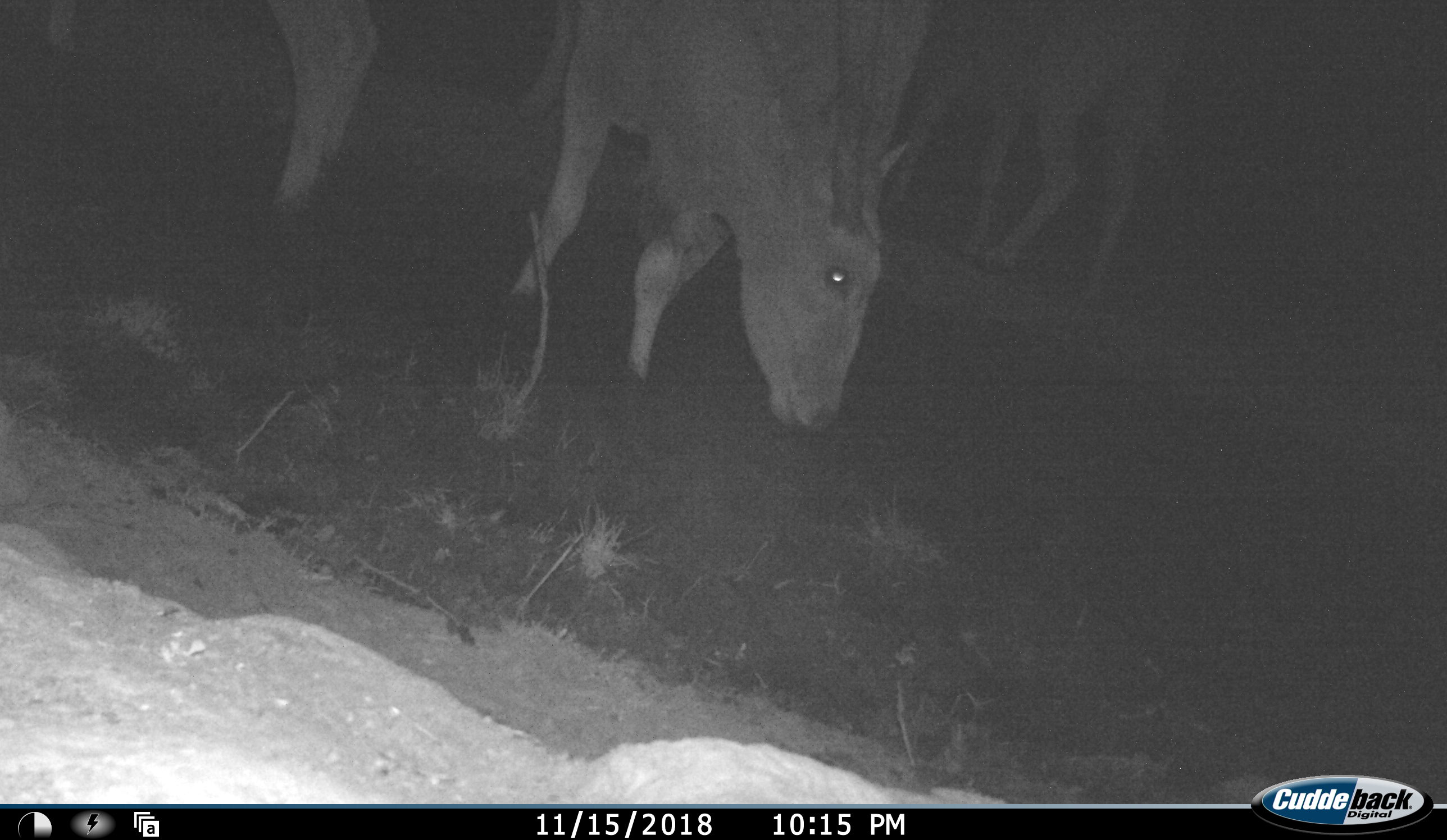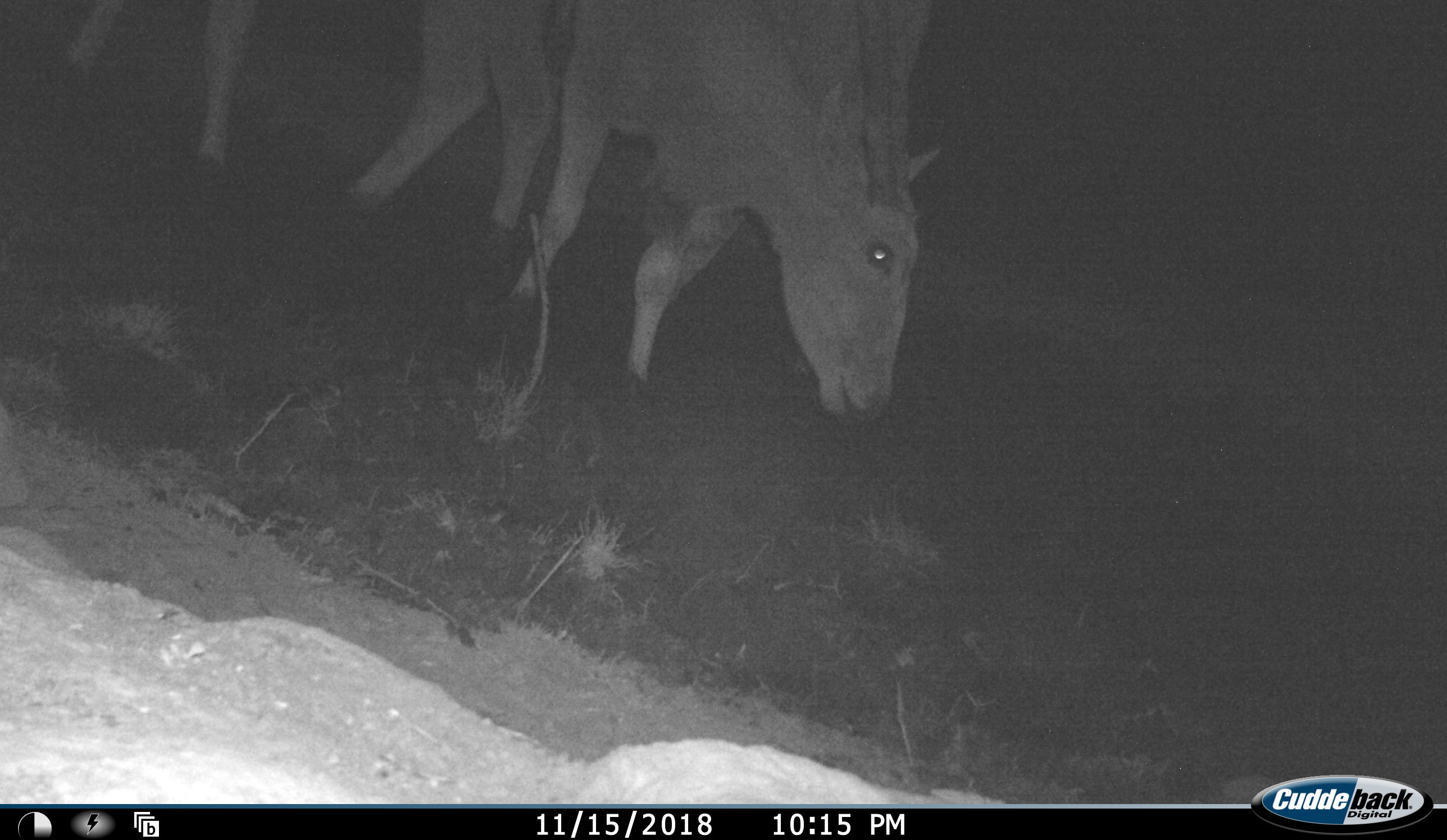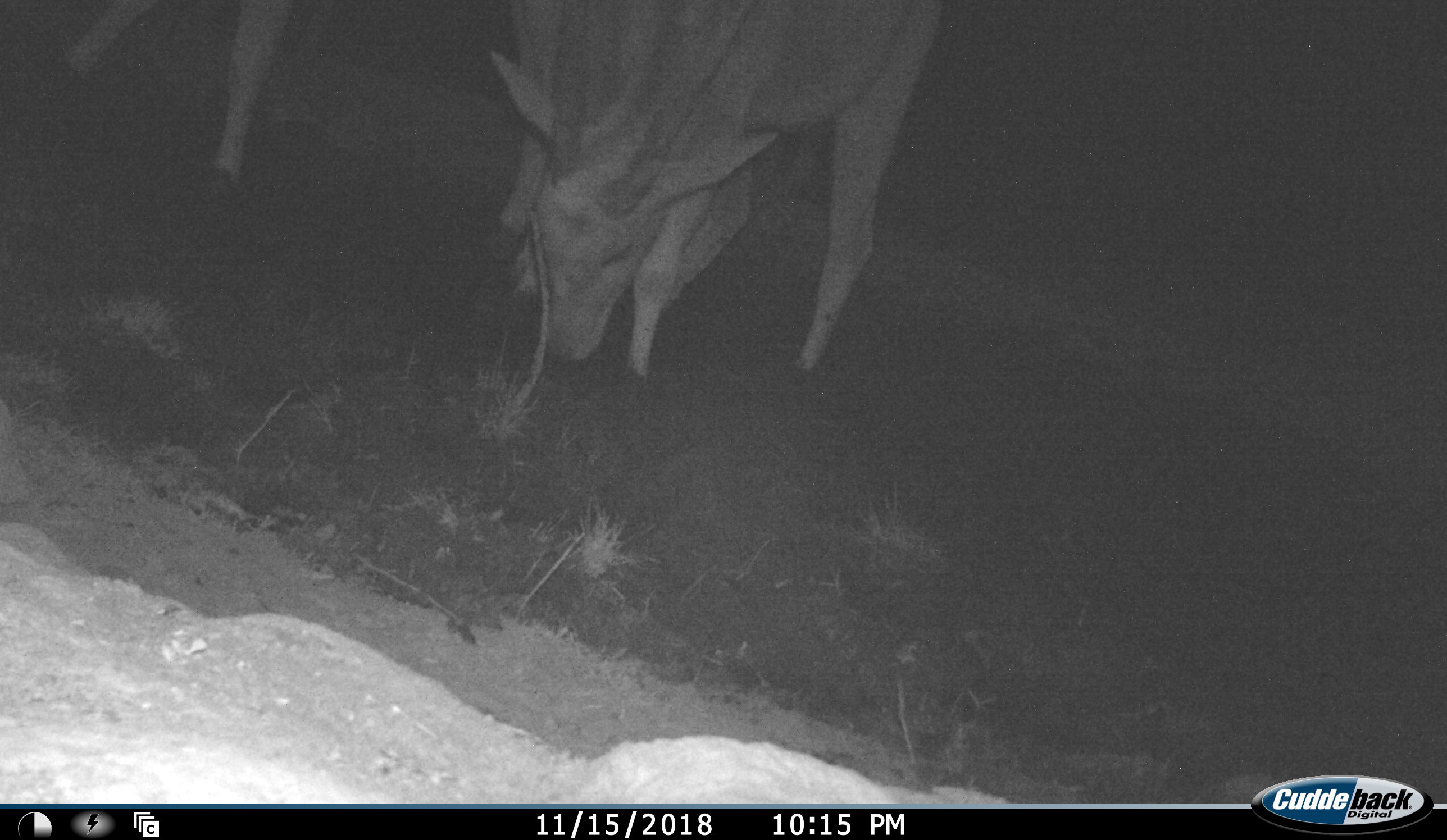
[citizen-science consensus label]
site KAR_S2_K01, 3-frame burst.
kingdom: Animalia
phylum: Chordata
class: Mammalia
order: Artiodactyla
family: Bovidae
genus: Tragelaphus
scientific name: Tragelaphus oryx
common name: eland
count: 3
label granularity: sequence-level